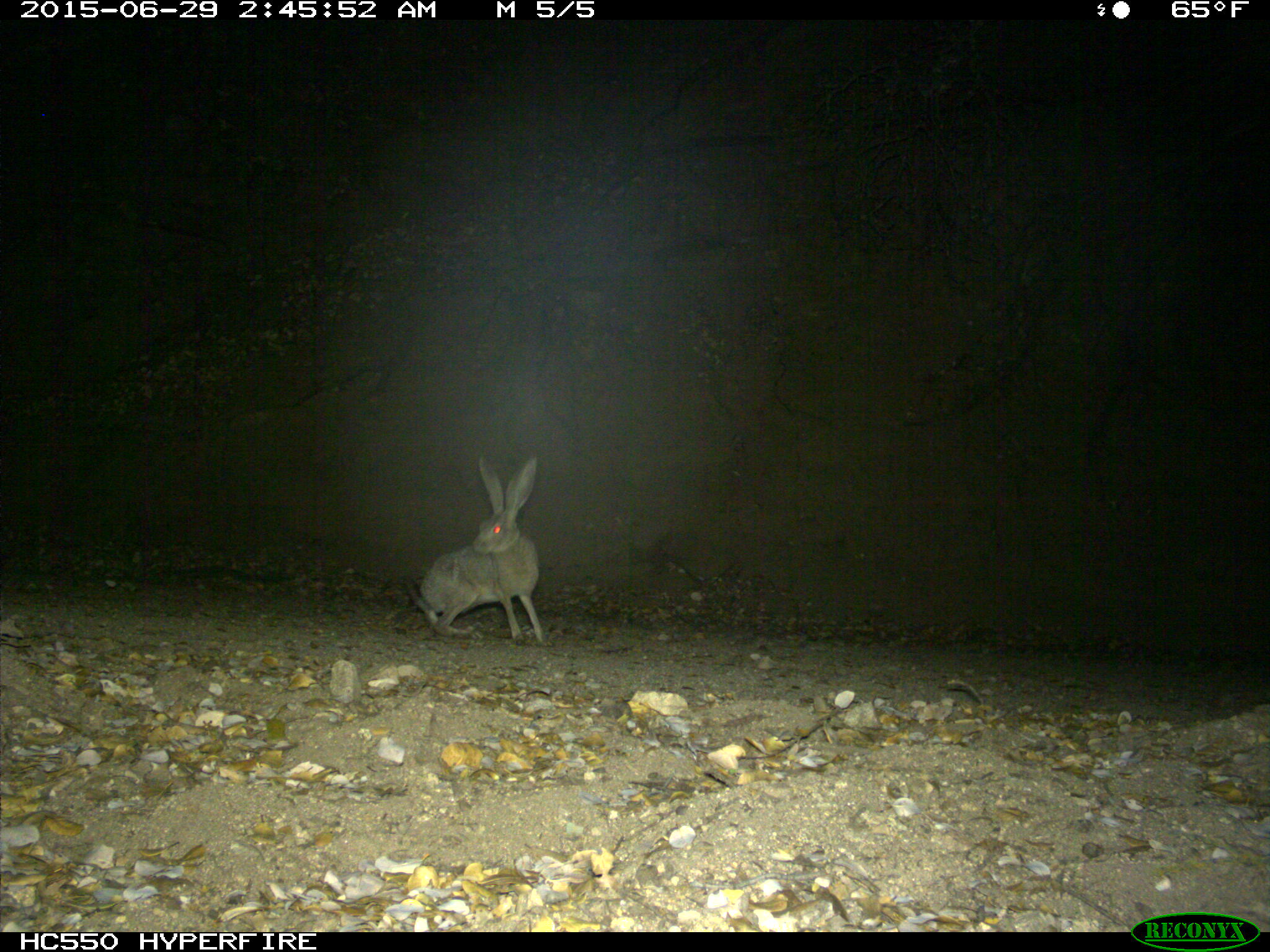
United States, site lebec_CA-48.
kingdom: Animalia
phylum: Chordata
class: Mammalia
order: Lagomorpha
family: Leporidae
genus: Lepus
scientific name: Lepus californicus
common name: black-tailed jackrabbit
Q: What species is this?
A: Lepus californicus (black-tailed jackrabbit).